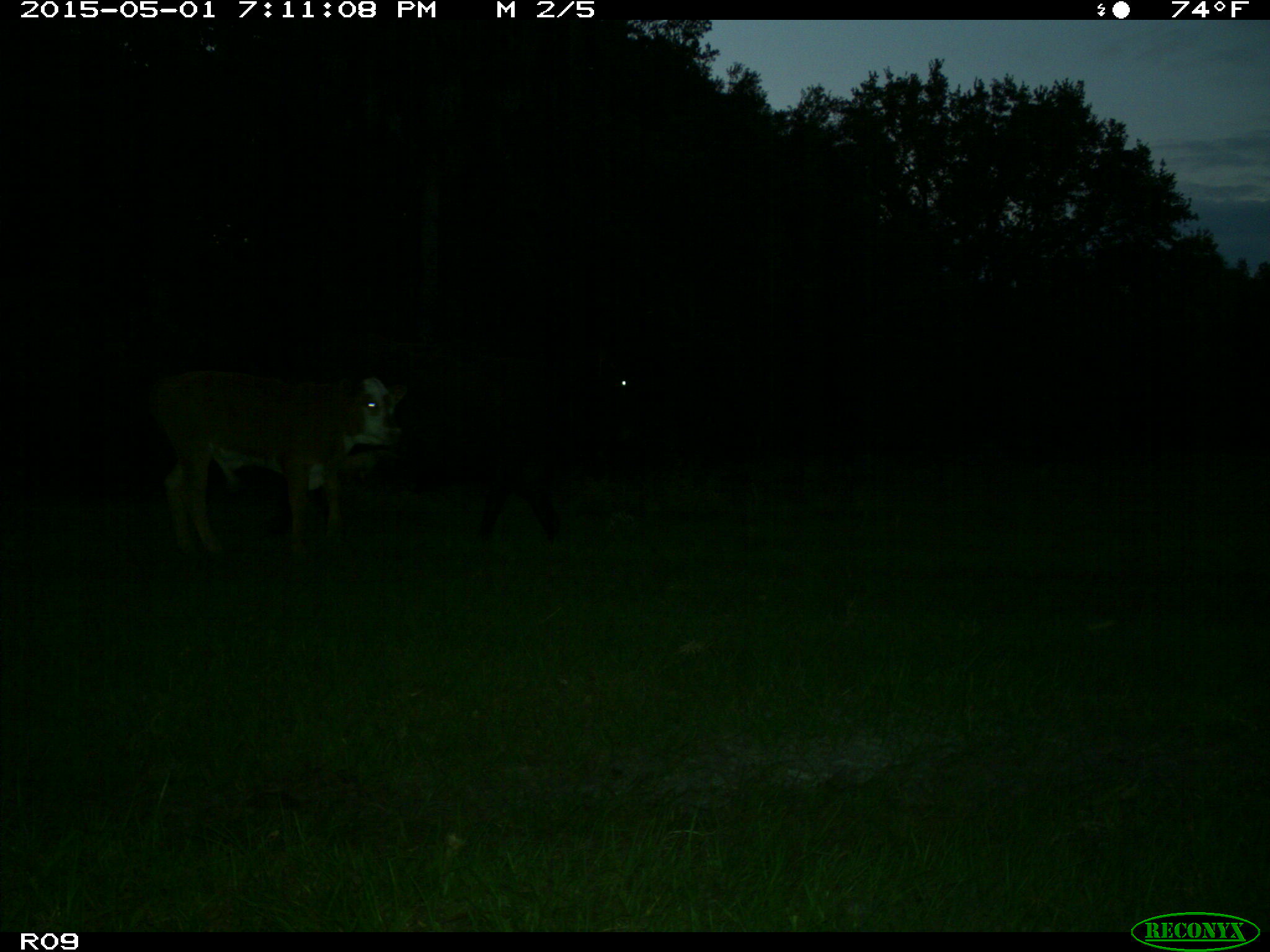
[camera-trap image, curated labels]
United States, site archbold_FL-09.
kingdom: Animalia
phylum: Chordata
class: Mammalia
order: Artiodactyla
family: Bovidae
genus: Bos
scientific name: Bos taurus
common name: domestic cow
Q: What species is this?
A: Bos taurus (domestic cow).